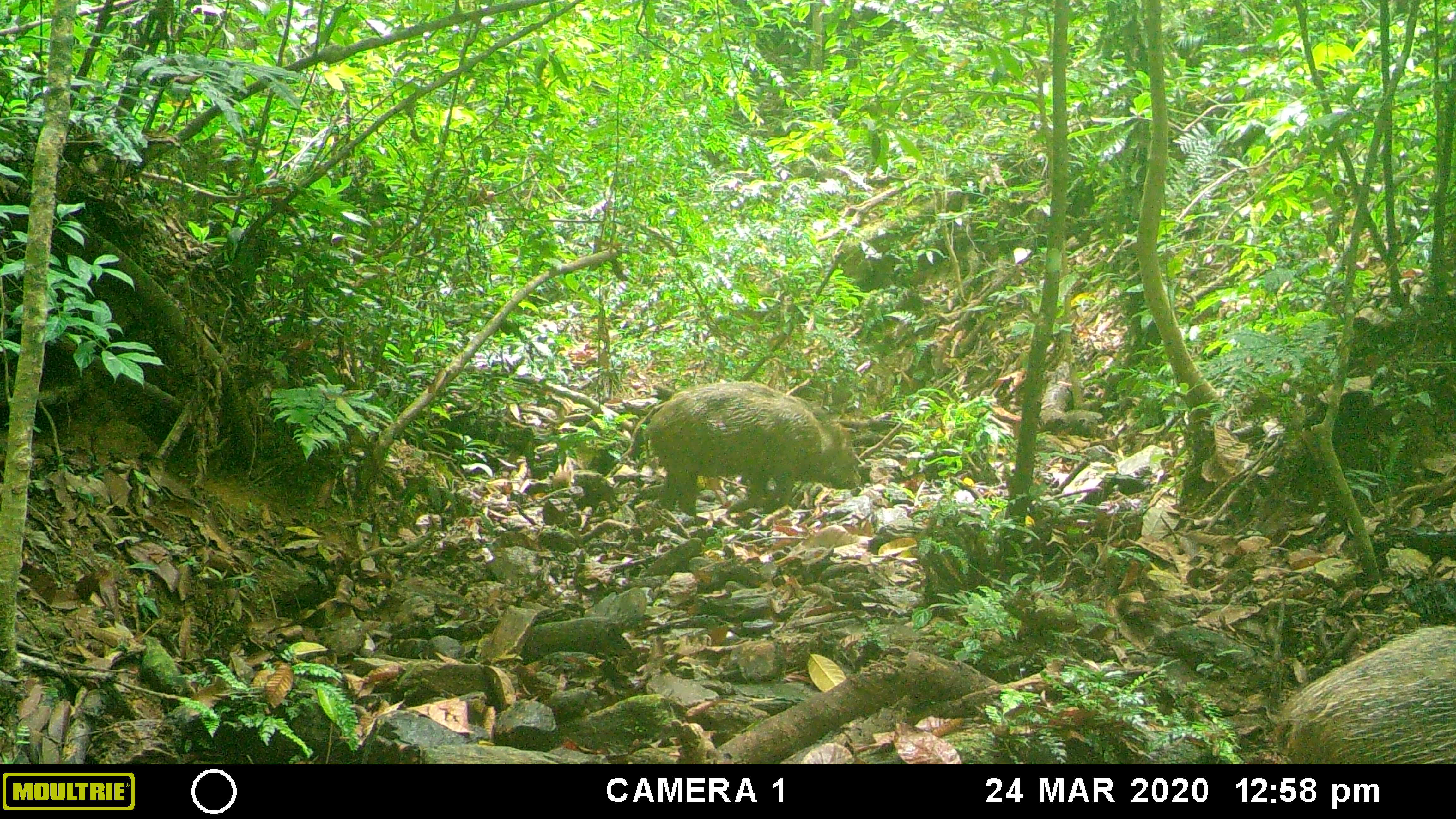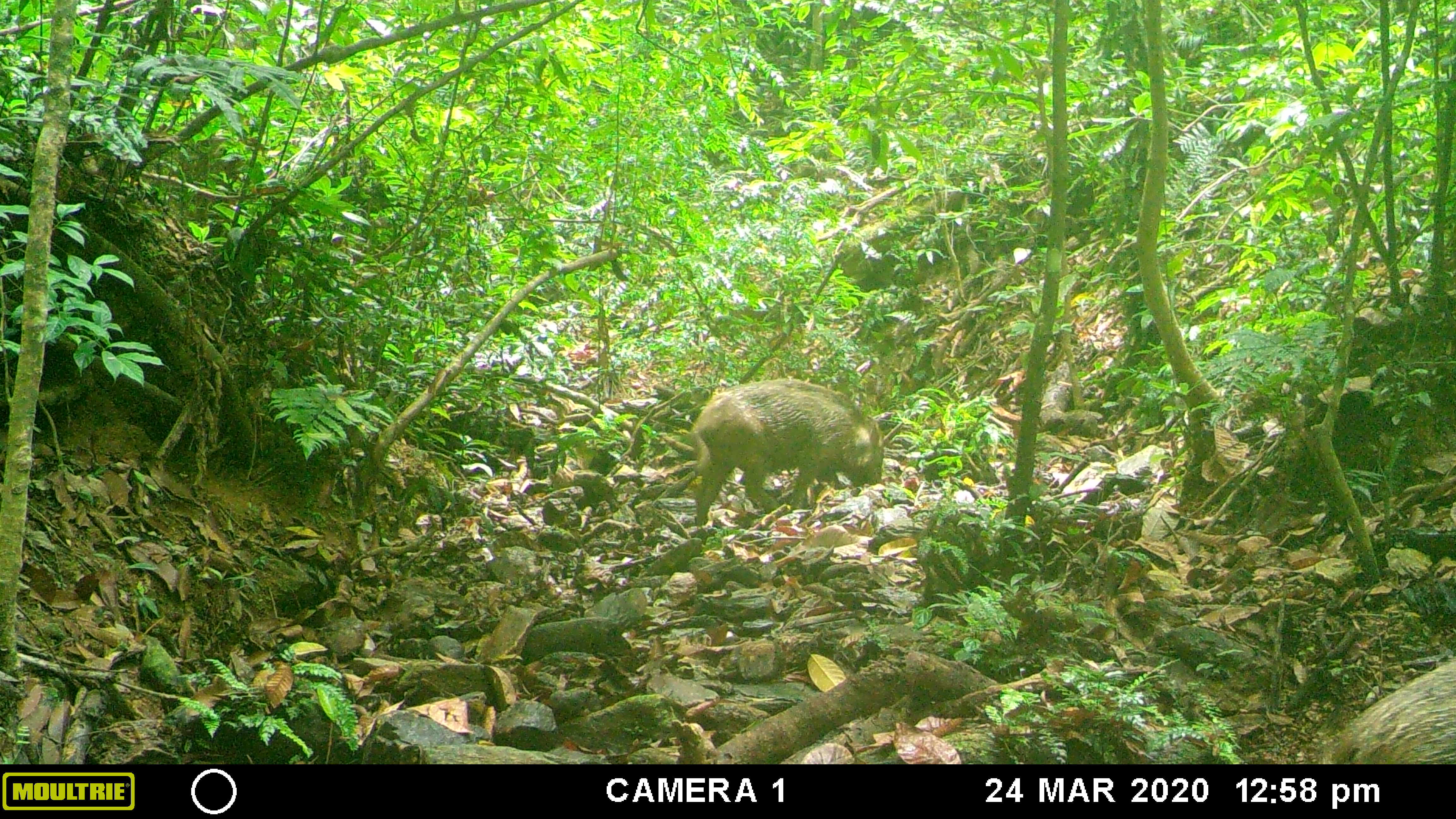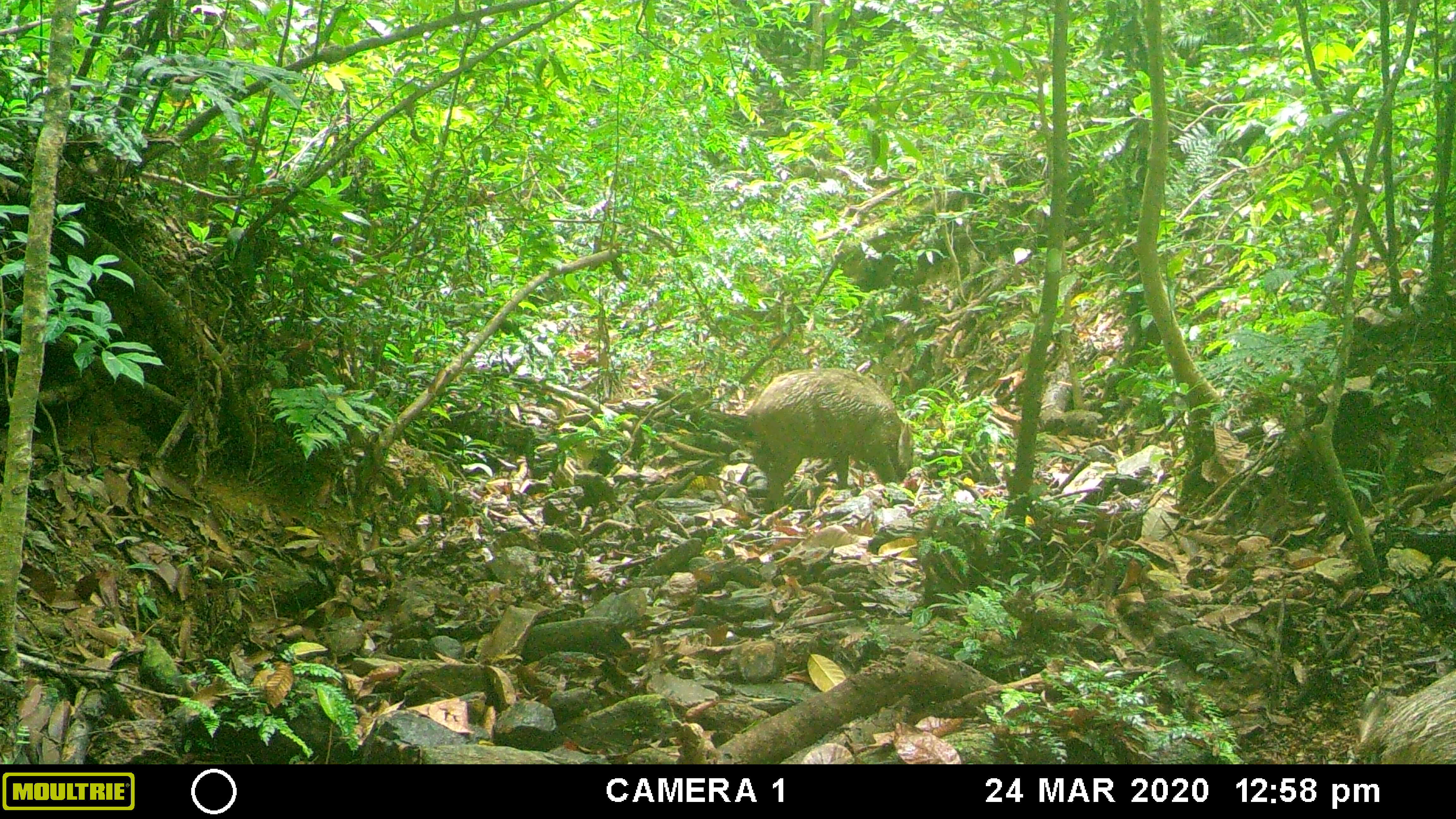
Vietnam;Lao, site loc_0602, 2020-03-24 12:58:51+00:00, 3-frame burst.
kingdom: Animalia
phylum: Chordata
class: Mammalia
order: Artiodactyla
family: Suidae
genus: Sus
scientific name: Sus scrofa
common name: eurasian wild pig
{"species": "eurasian wild pig (Sus scrofa)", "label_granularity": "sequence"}